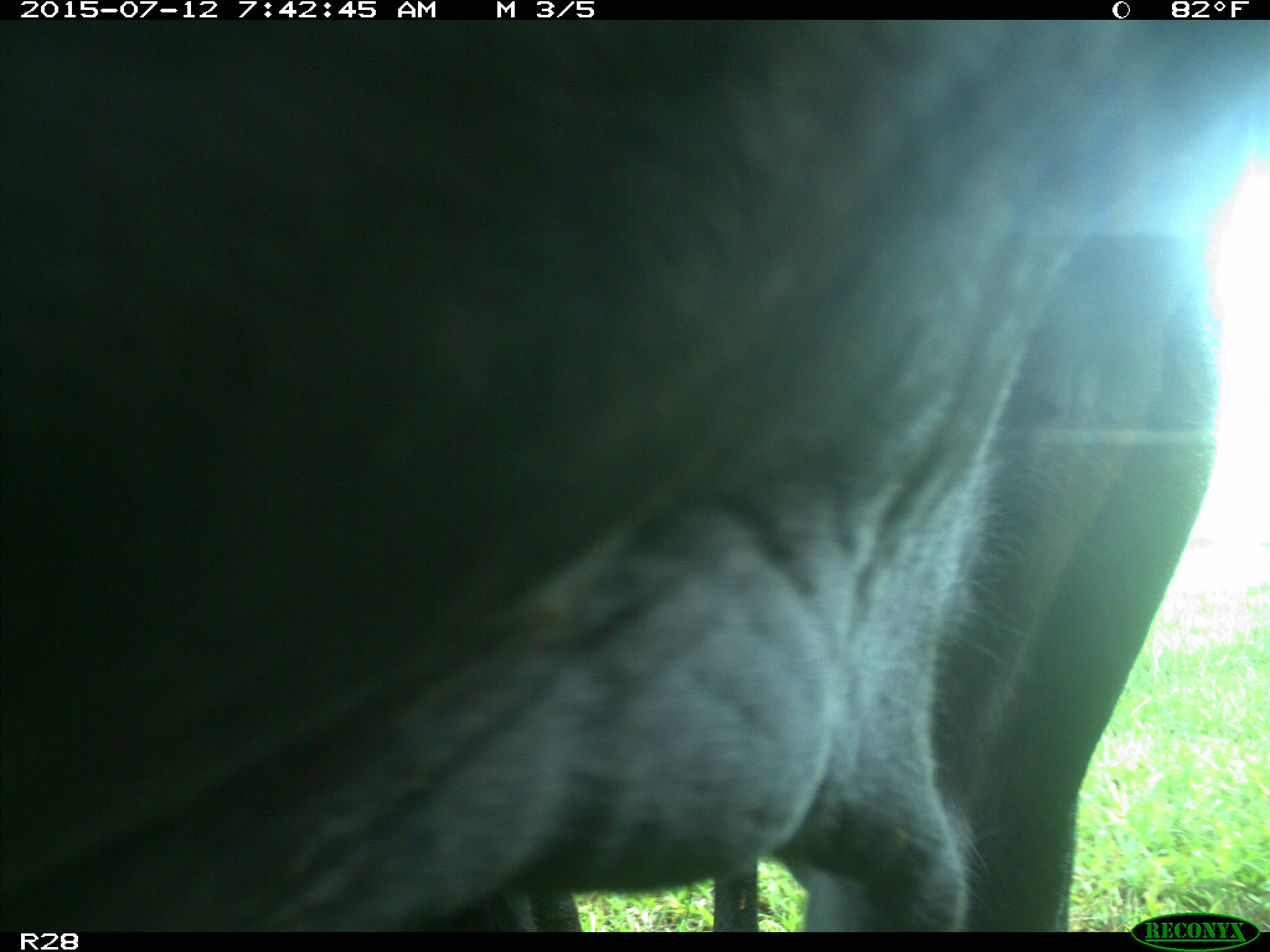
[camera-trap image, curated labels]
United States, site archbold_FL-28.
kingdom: Animalia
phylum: Chordata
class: Mammalia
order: Artiodactyla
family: Bovidae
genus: Bos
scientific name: Bos taurus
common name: domestic cow